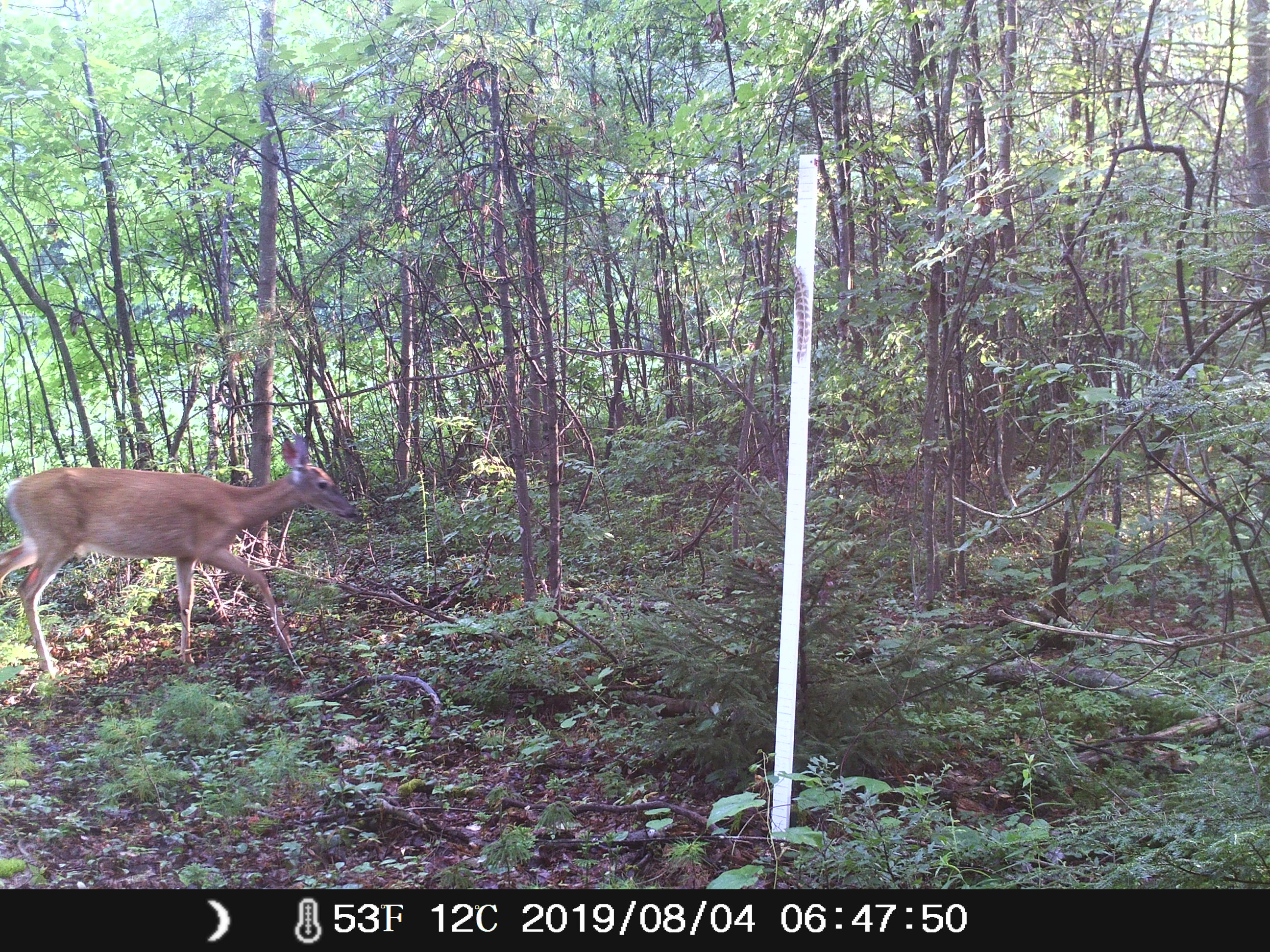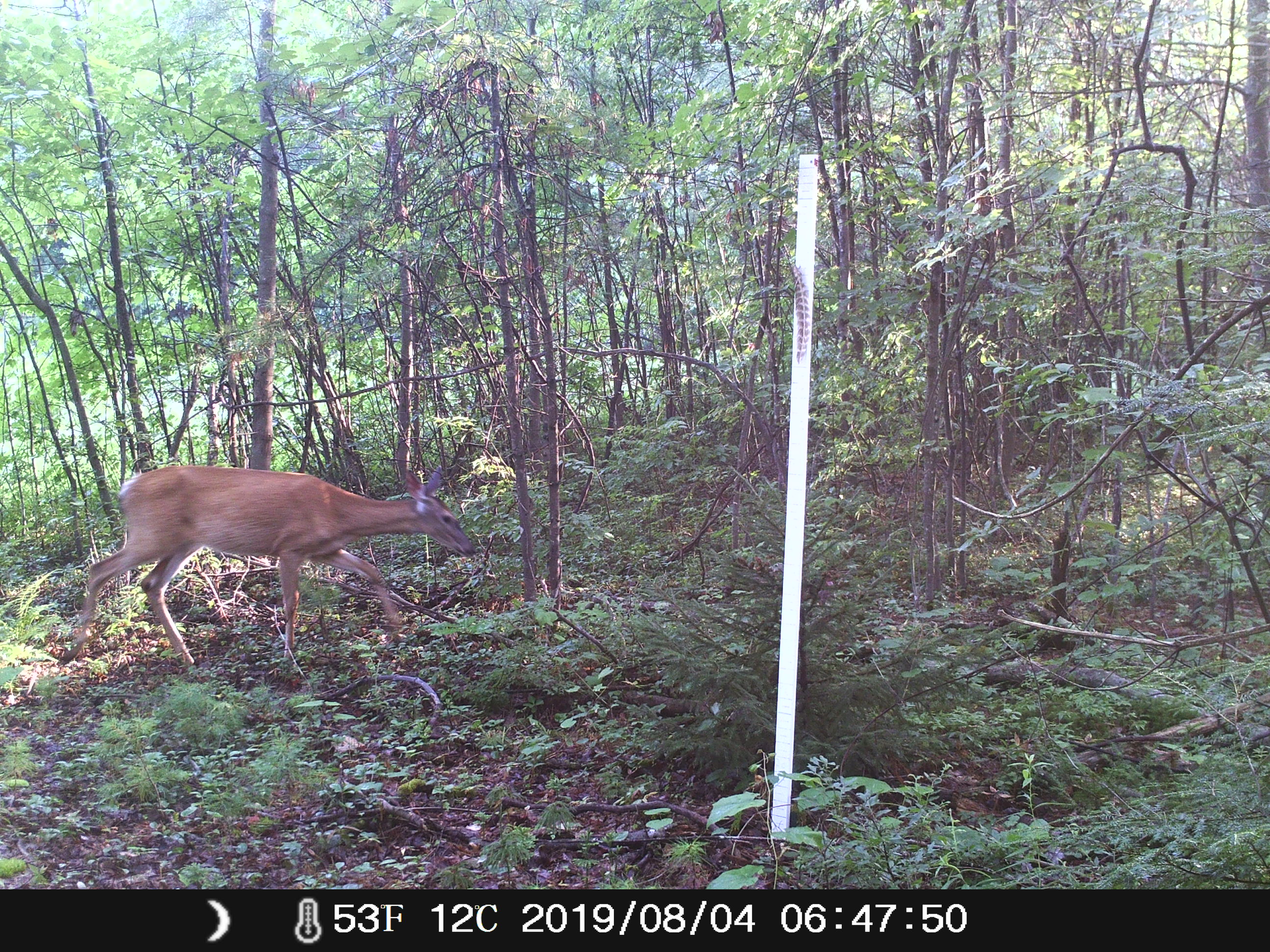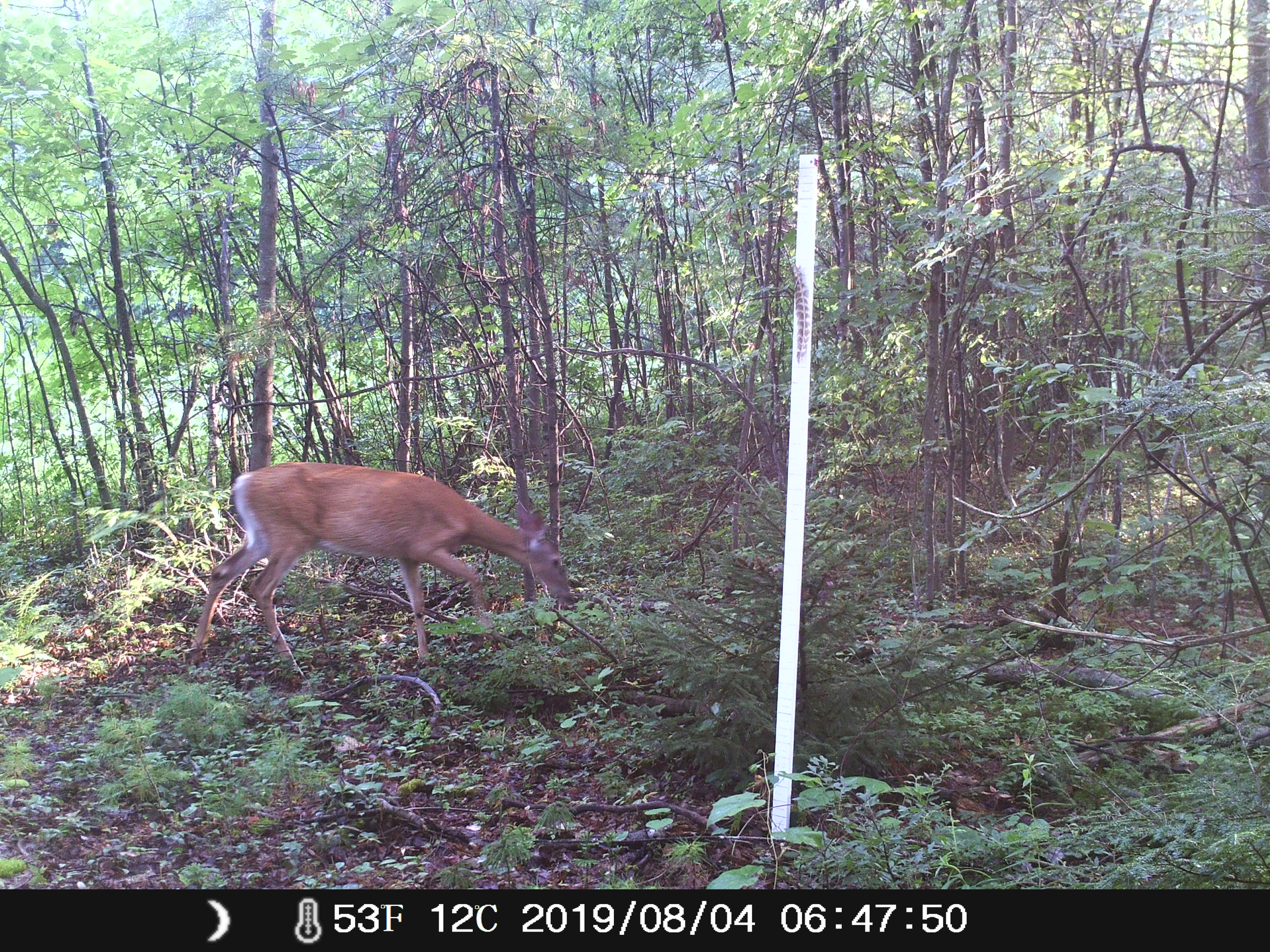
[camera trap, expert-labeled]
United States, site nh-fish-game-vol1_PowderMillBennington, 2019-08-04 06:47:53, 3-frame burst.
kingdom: Animalia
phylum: Chordata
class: Mammalia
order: Artiodactyla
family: Cervidae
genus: Odocoileus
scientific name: Odocoileus virginianus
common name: white-tailed deer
White-tailed deer (Odocoileus virginianus).